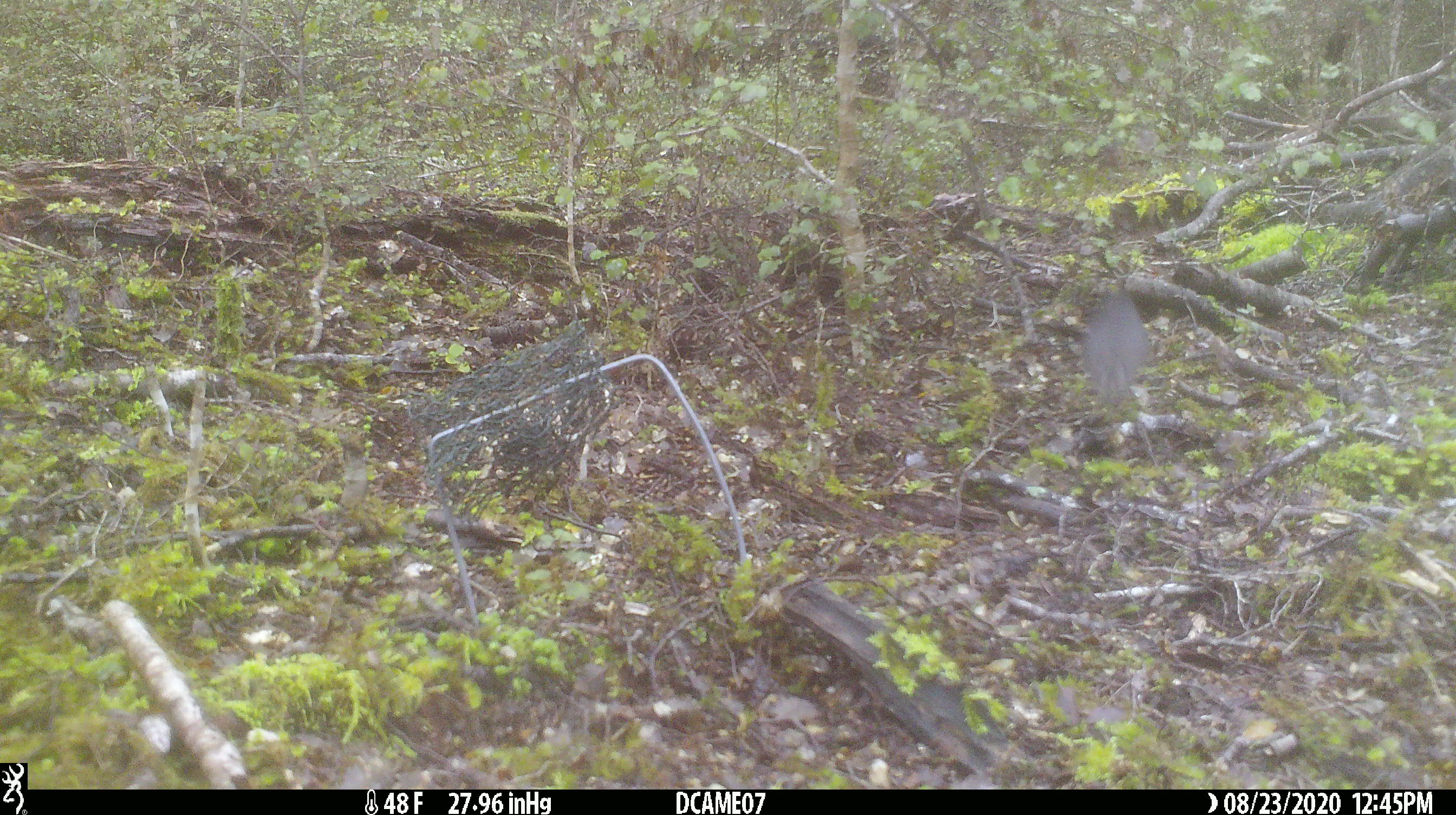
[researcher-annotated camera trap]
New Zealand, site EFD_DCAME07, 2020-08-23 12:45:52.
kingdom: Animalia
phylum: Chordata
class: Aves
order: Passeriformes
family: Petroicidae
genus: Petroica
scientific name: Petroica australis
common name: new zealand robin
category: robin